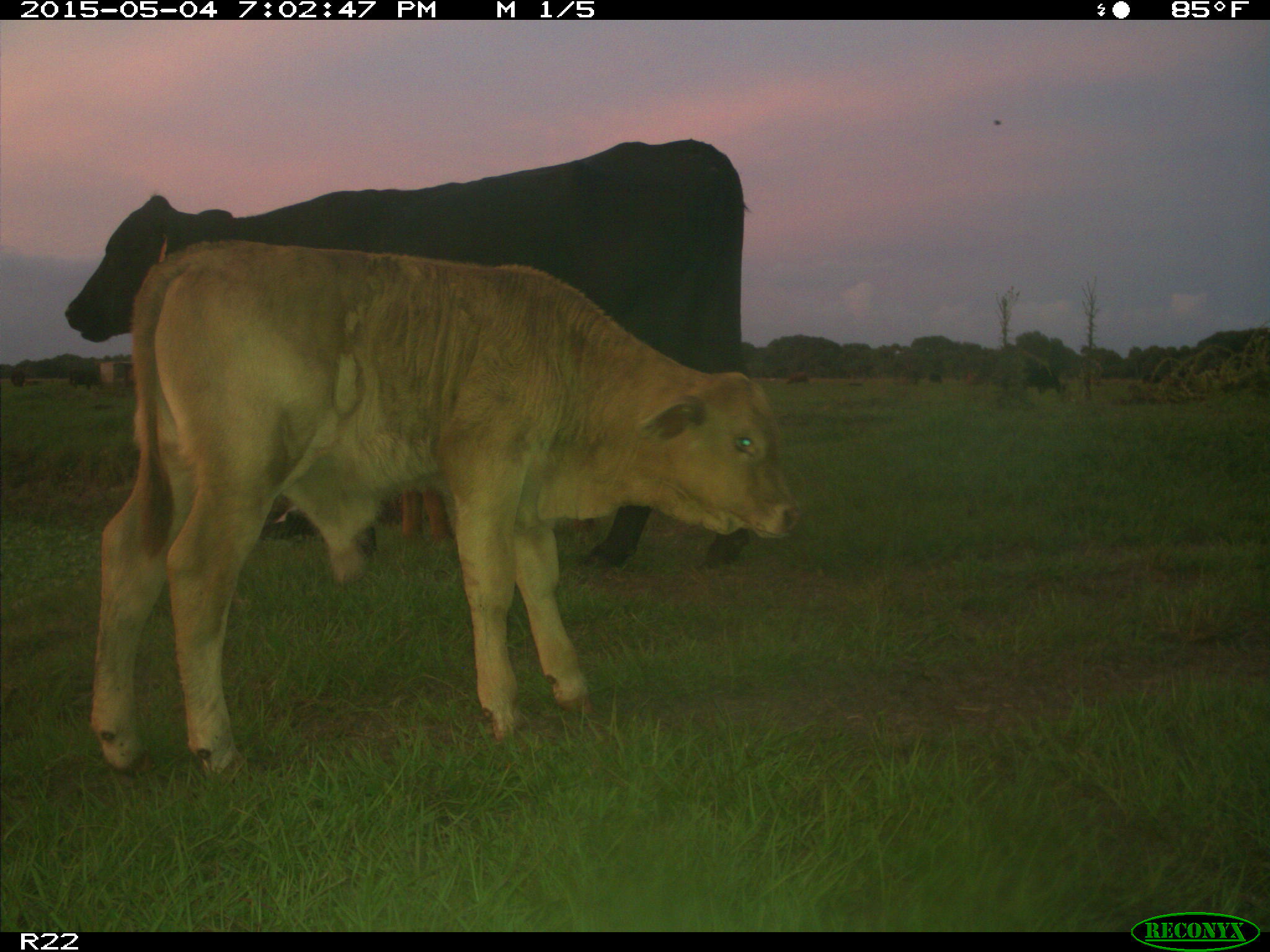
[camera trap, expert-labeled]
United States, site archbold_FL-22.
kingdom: Animalia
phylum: Chordata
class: Mammalia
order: Artiodactyla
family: Bovidae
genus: Bos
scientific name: Bos taurus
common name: domestic cow